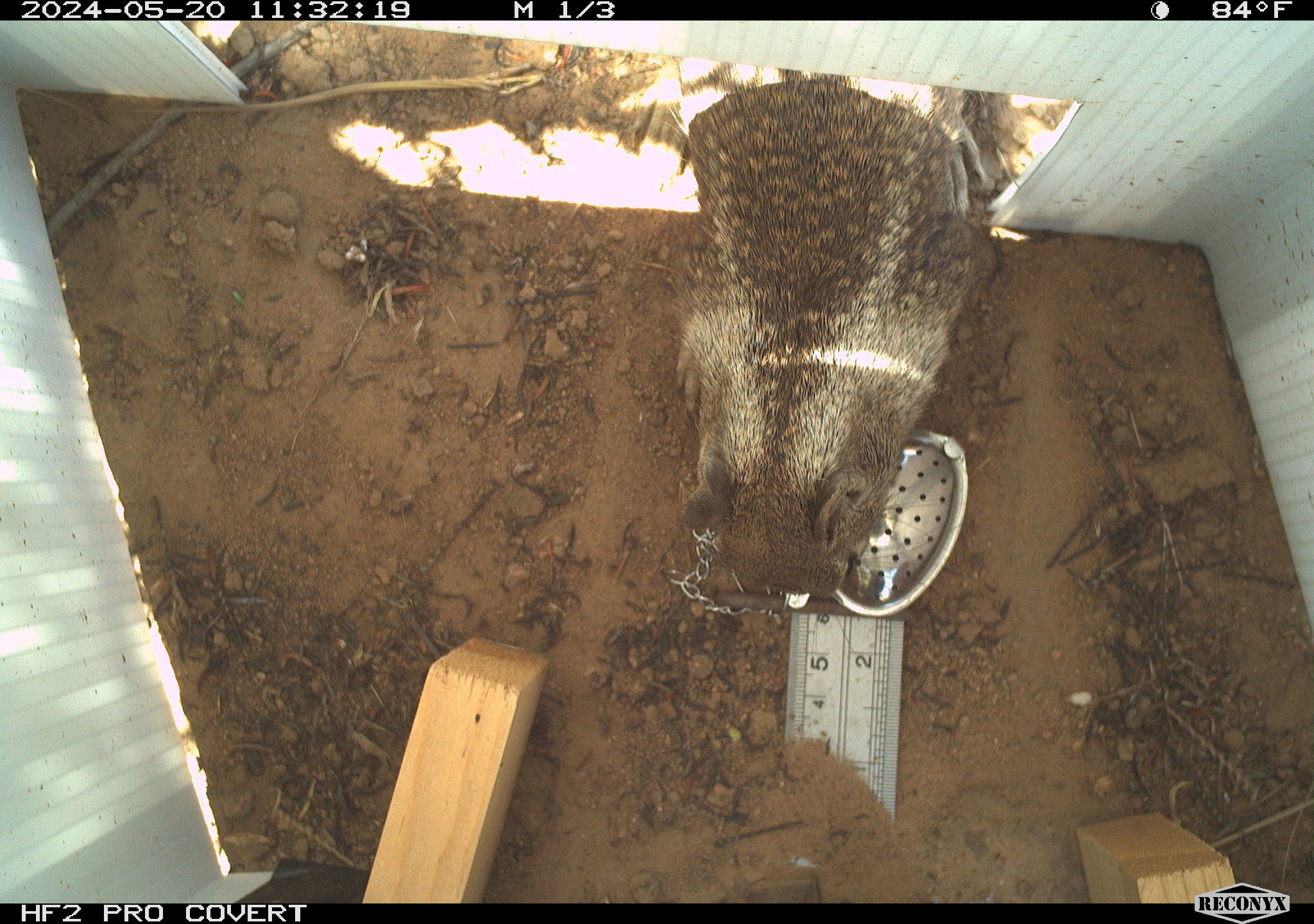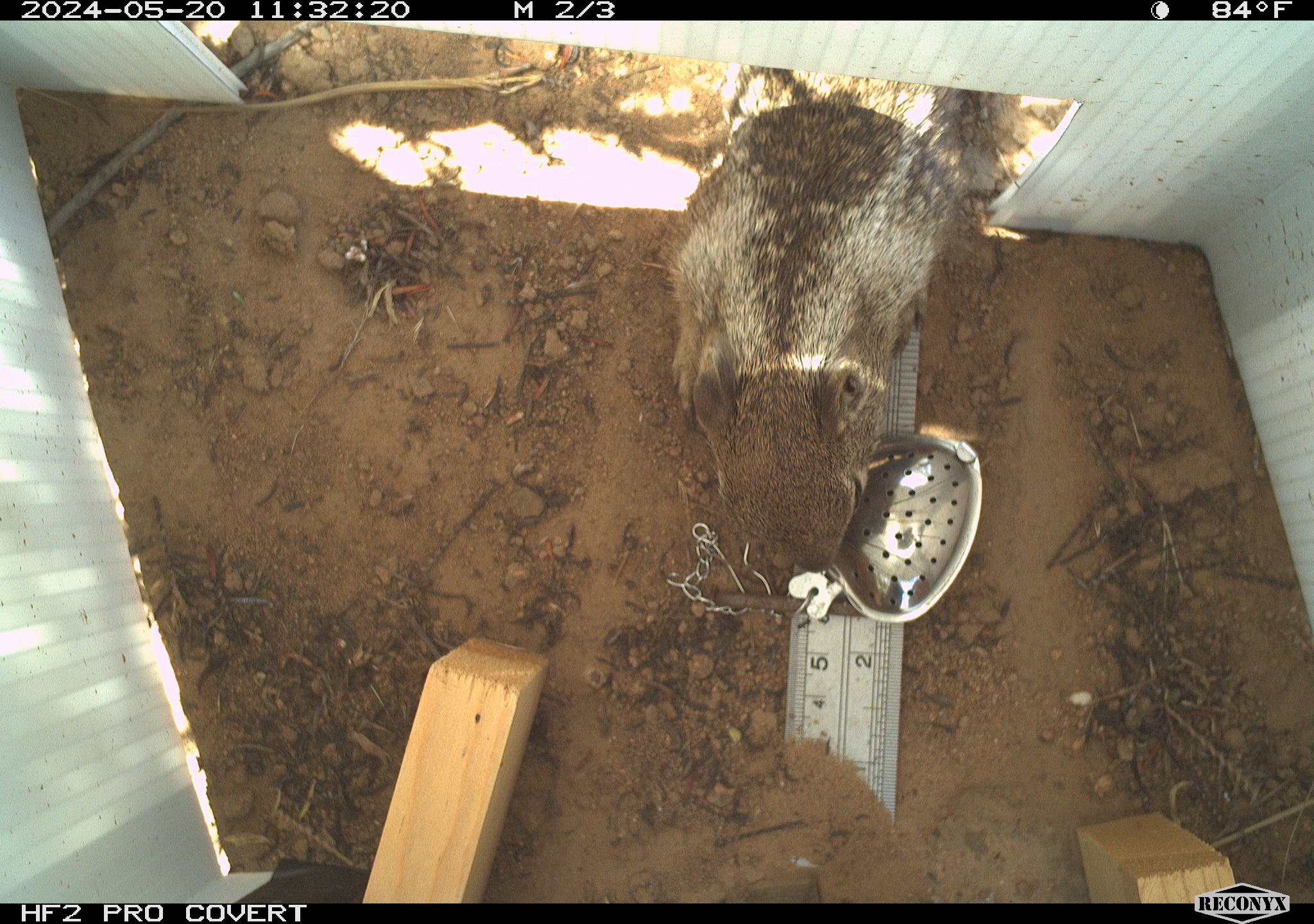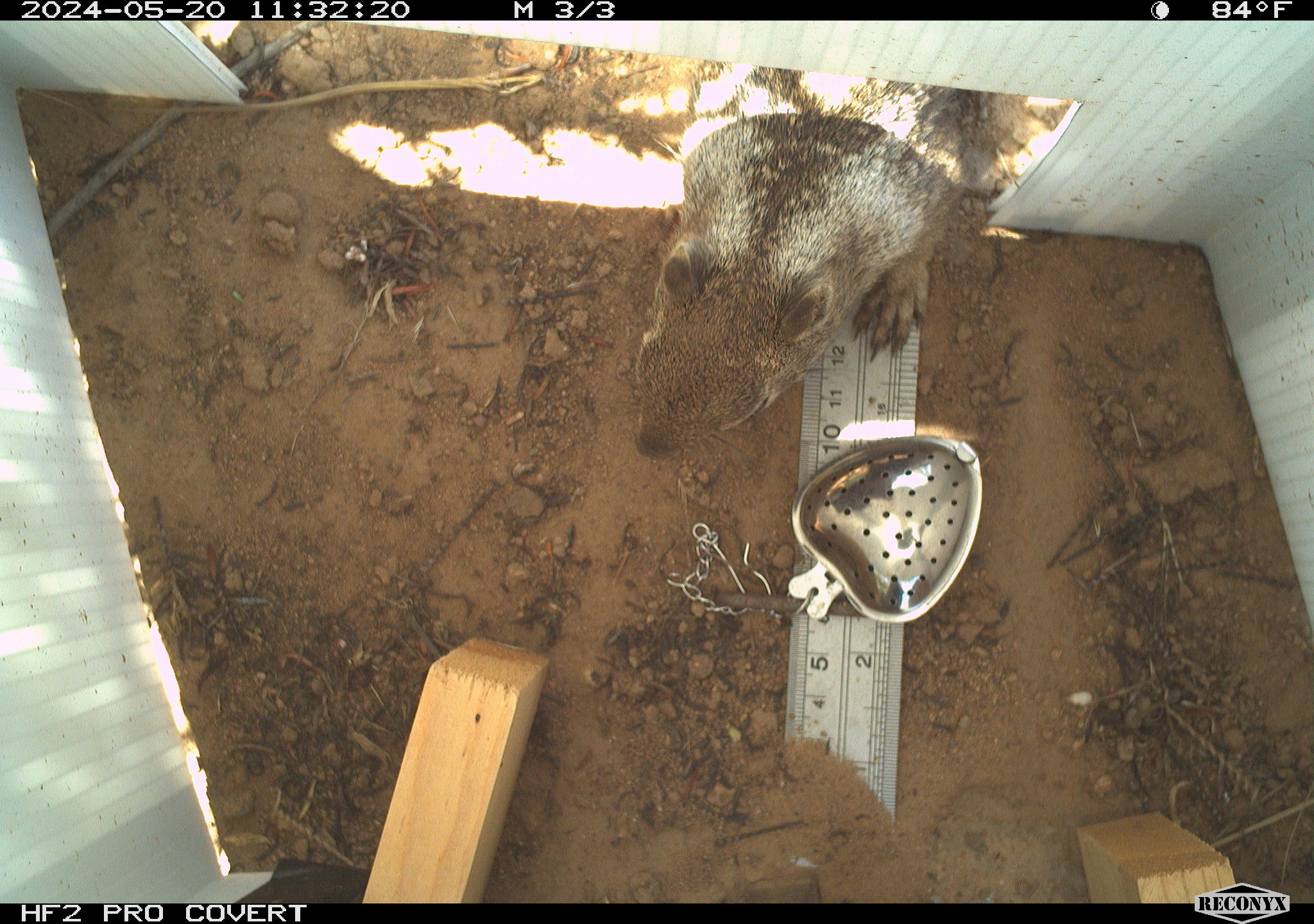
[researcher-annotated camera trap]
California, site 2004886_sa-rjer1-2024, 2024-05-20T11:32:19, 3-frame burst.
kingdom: Animalia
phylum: Chordata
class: Mammalia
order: Rodentia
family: Sciuridae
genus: Otospermophilus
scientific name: Otospermophilus beecheyi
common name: california ground squirrel